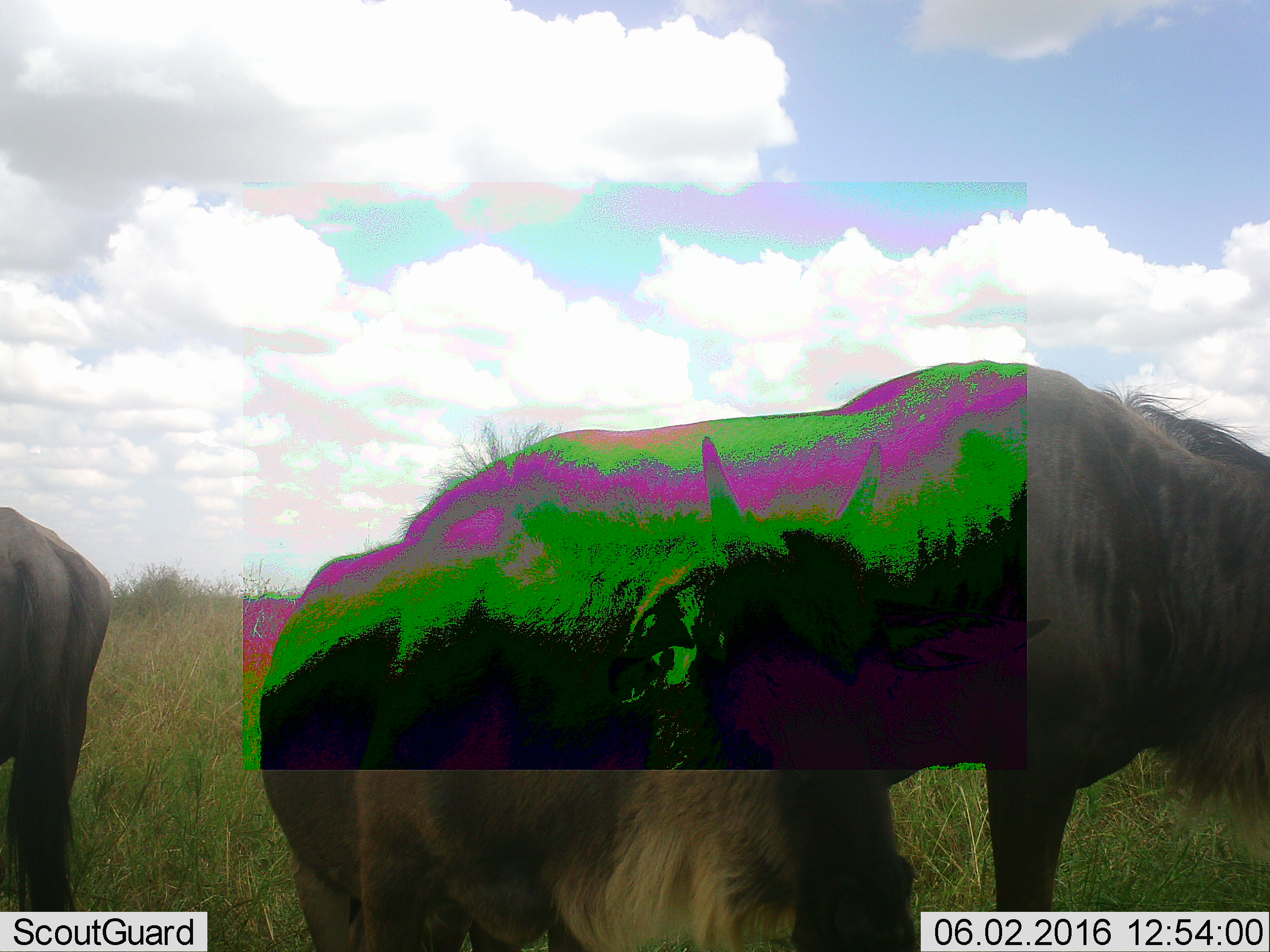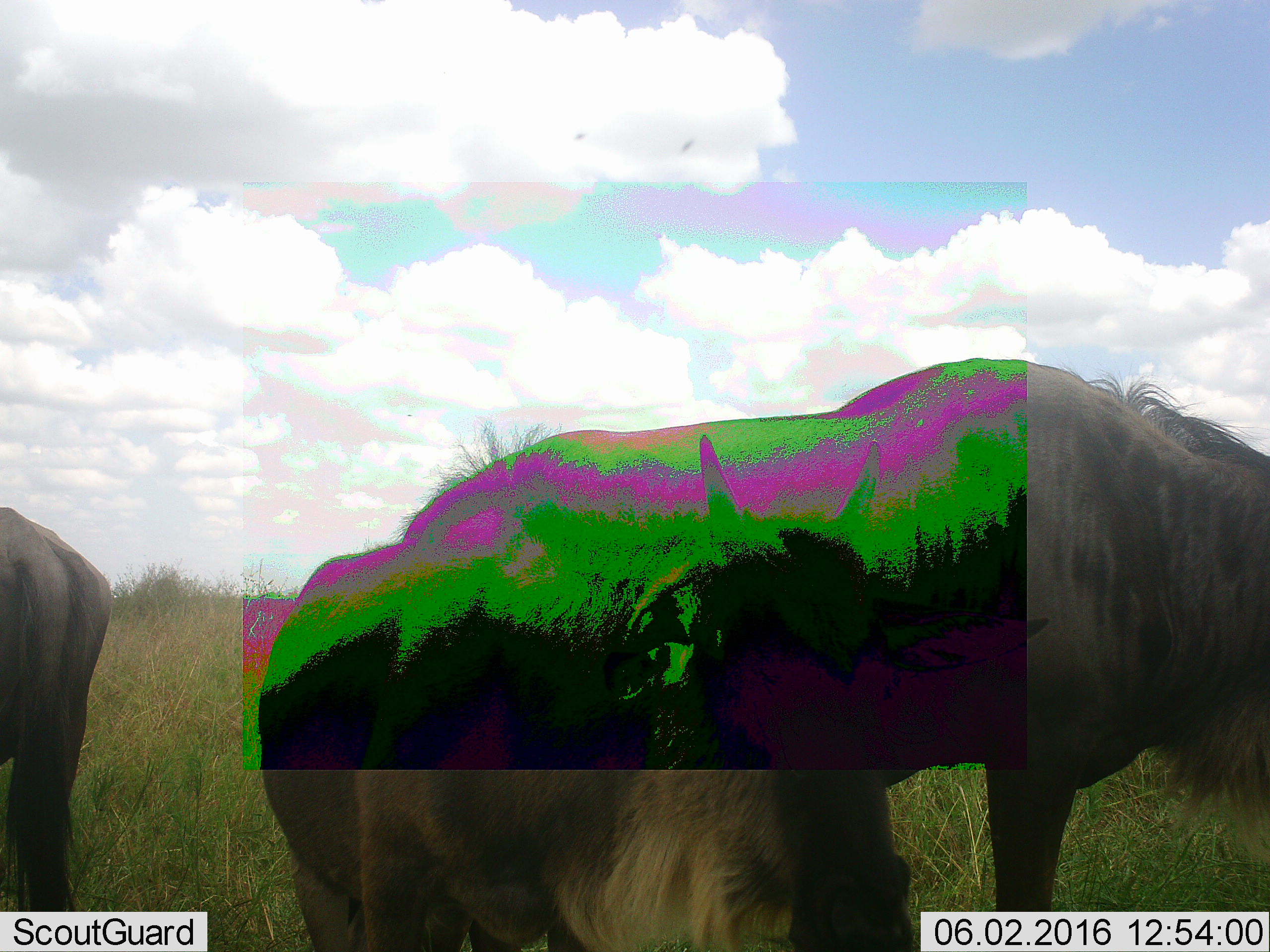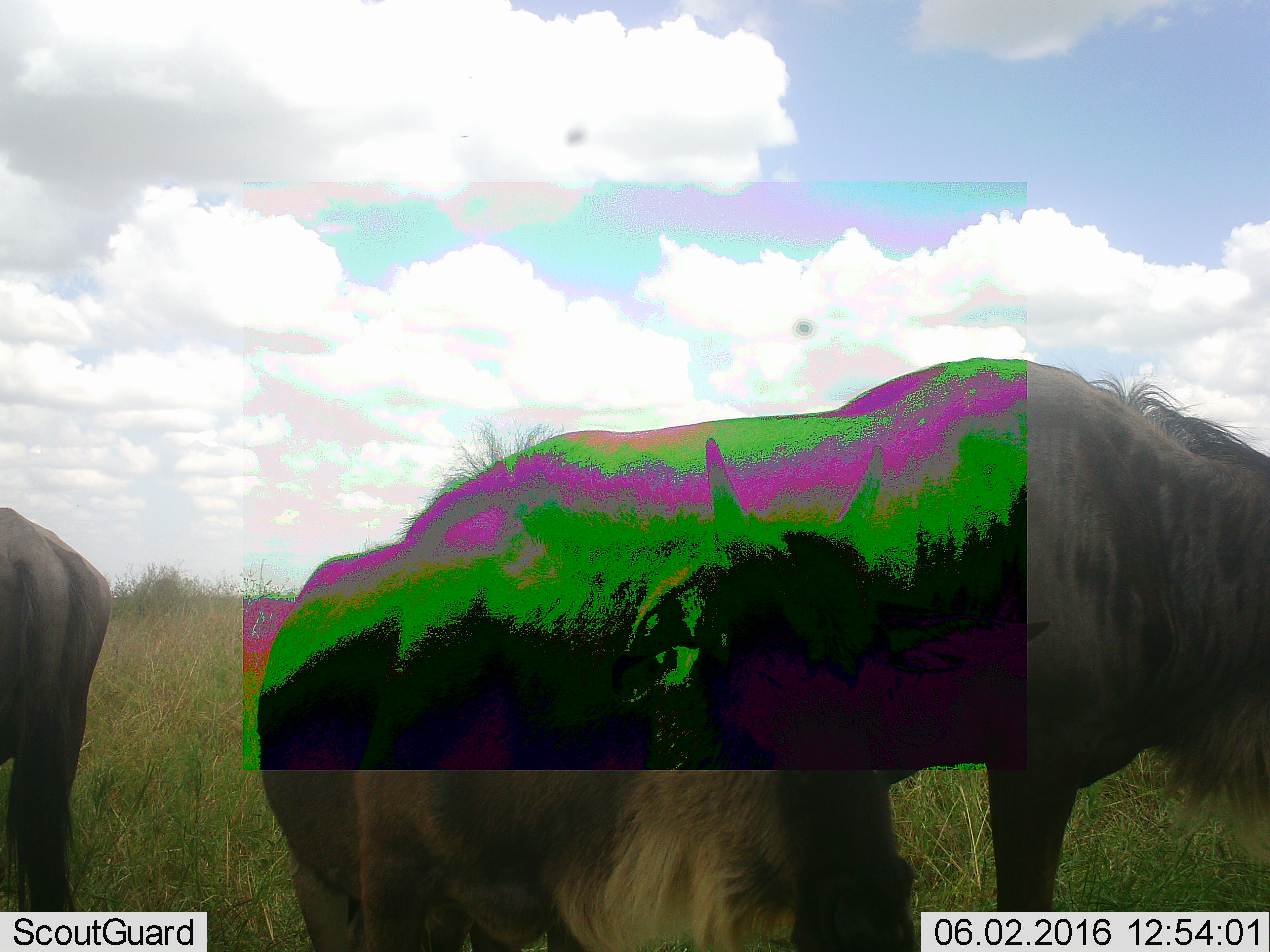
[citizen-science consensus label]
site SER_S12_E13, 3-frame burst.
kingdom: Animalia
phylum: Chordata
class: Mammalia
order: Artiodactyla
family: Bovidae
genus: Connochaetes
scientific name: Connochaetes taurinus taurinus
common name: blue wildebeest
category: wildebeestblue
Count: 3.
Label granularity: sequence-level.